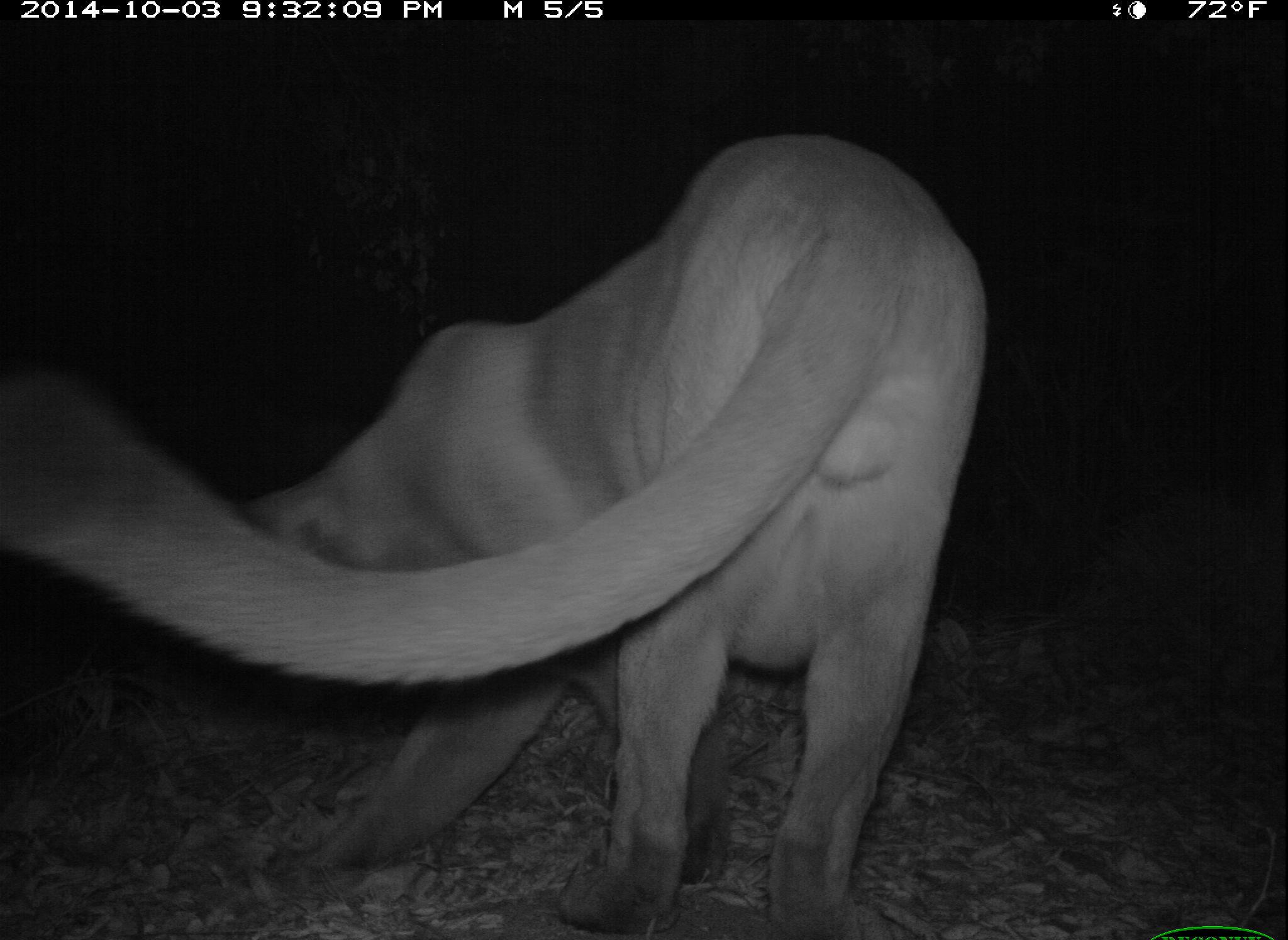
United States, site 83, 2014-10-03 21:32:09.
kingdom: Animalia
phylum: Chordata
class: Mammalia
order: Carnivora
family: Felidae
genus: Puma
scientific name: Puma concolor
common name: mountain lion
Mountain lion (Puma concolor).